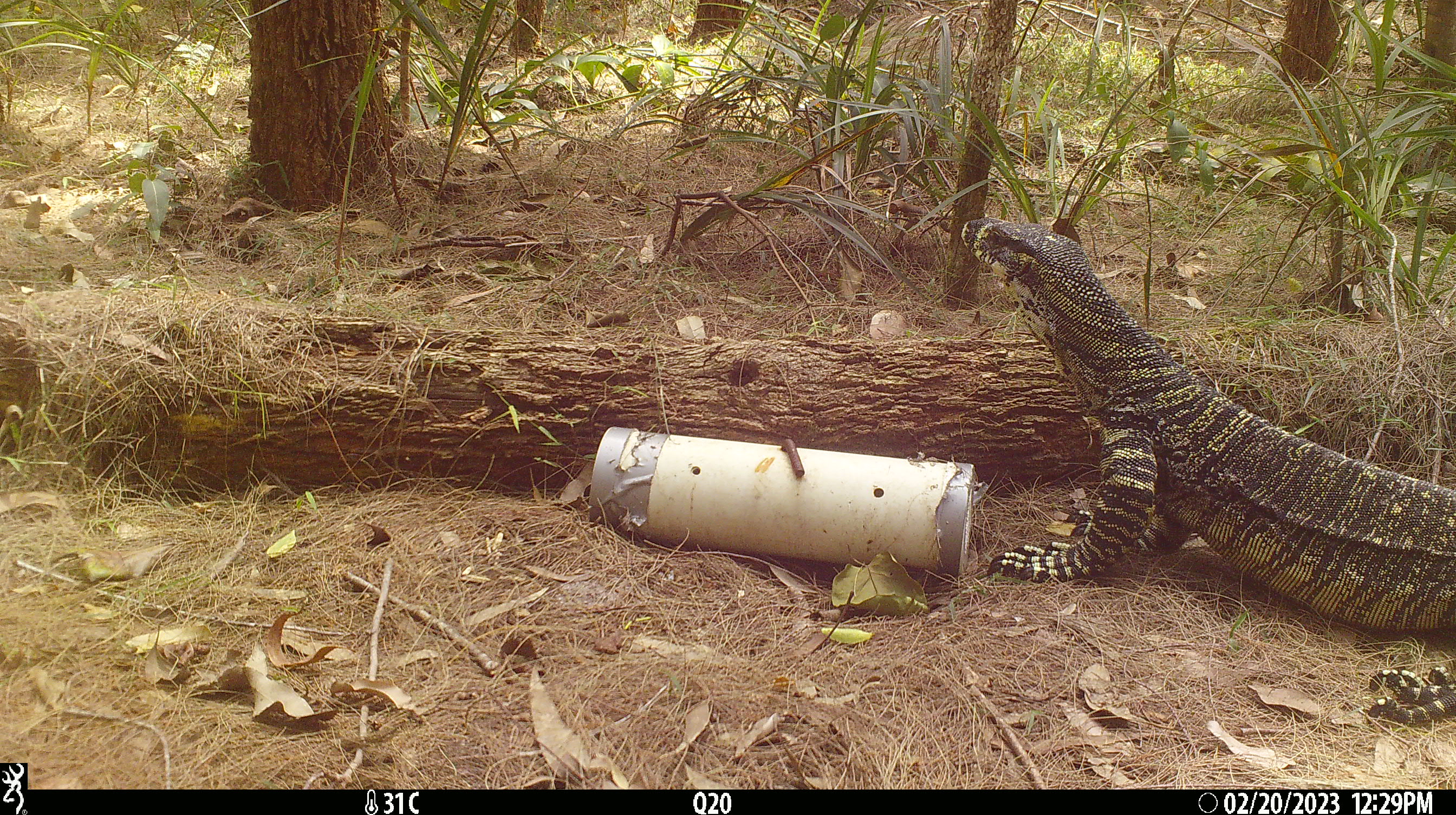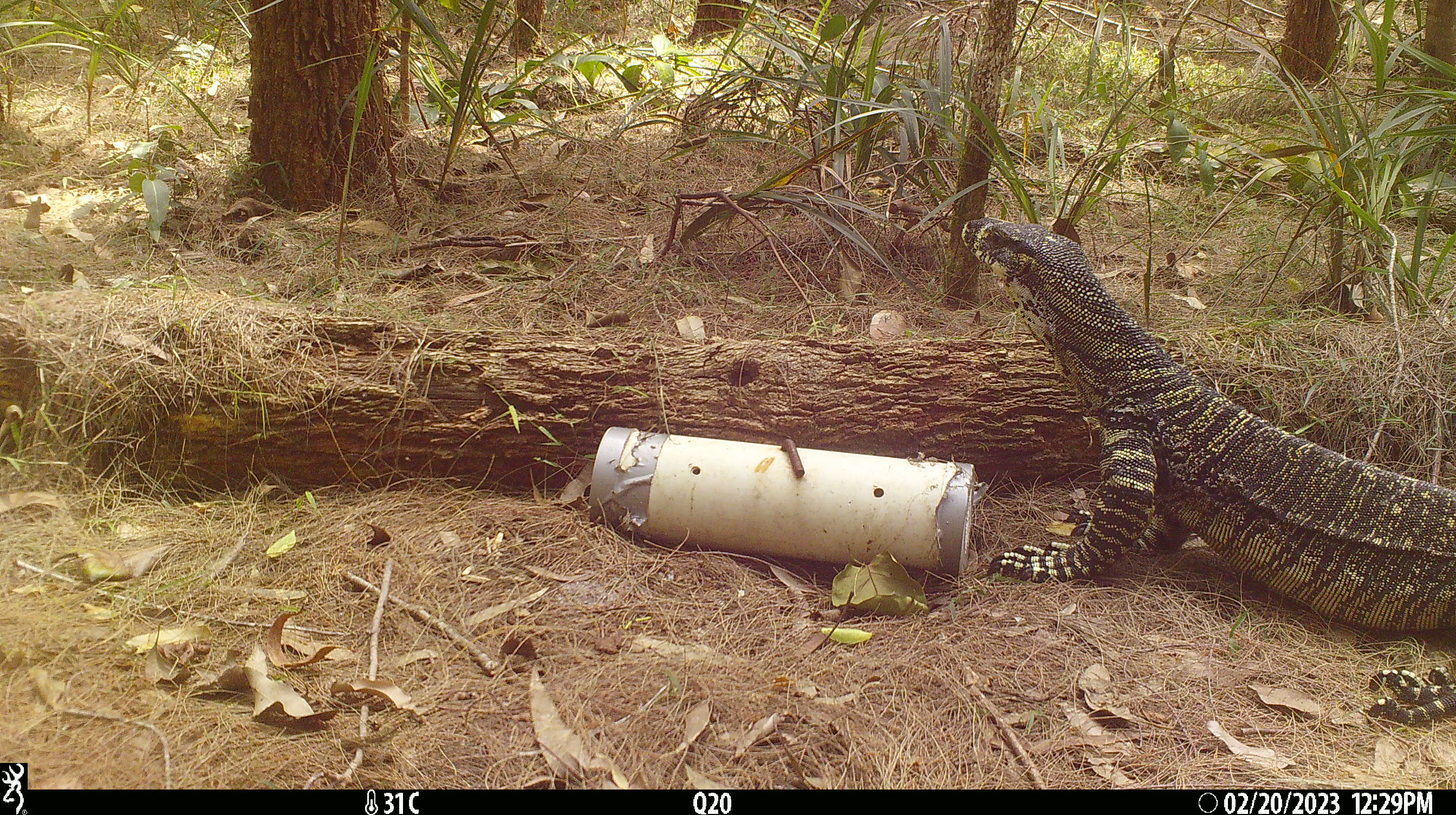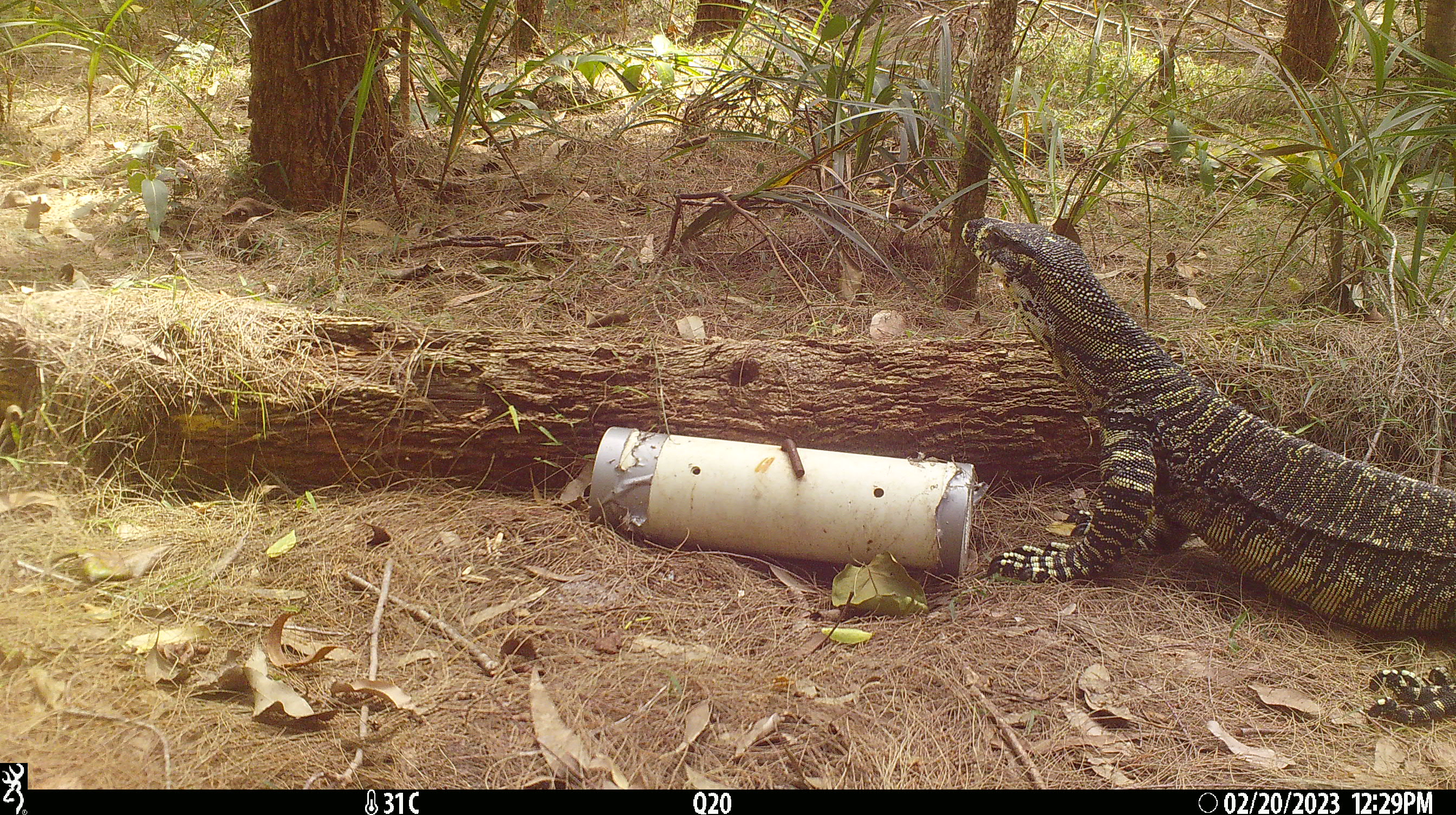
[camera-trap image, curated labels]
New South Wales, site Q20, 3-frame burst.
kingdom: Animalia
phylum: Chordata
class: Reptilia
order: Squamata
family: Varanidae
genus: Varanus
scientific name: Varanus varius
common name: lace monitor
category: goanna